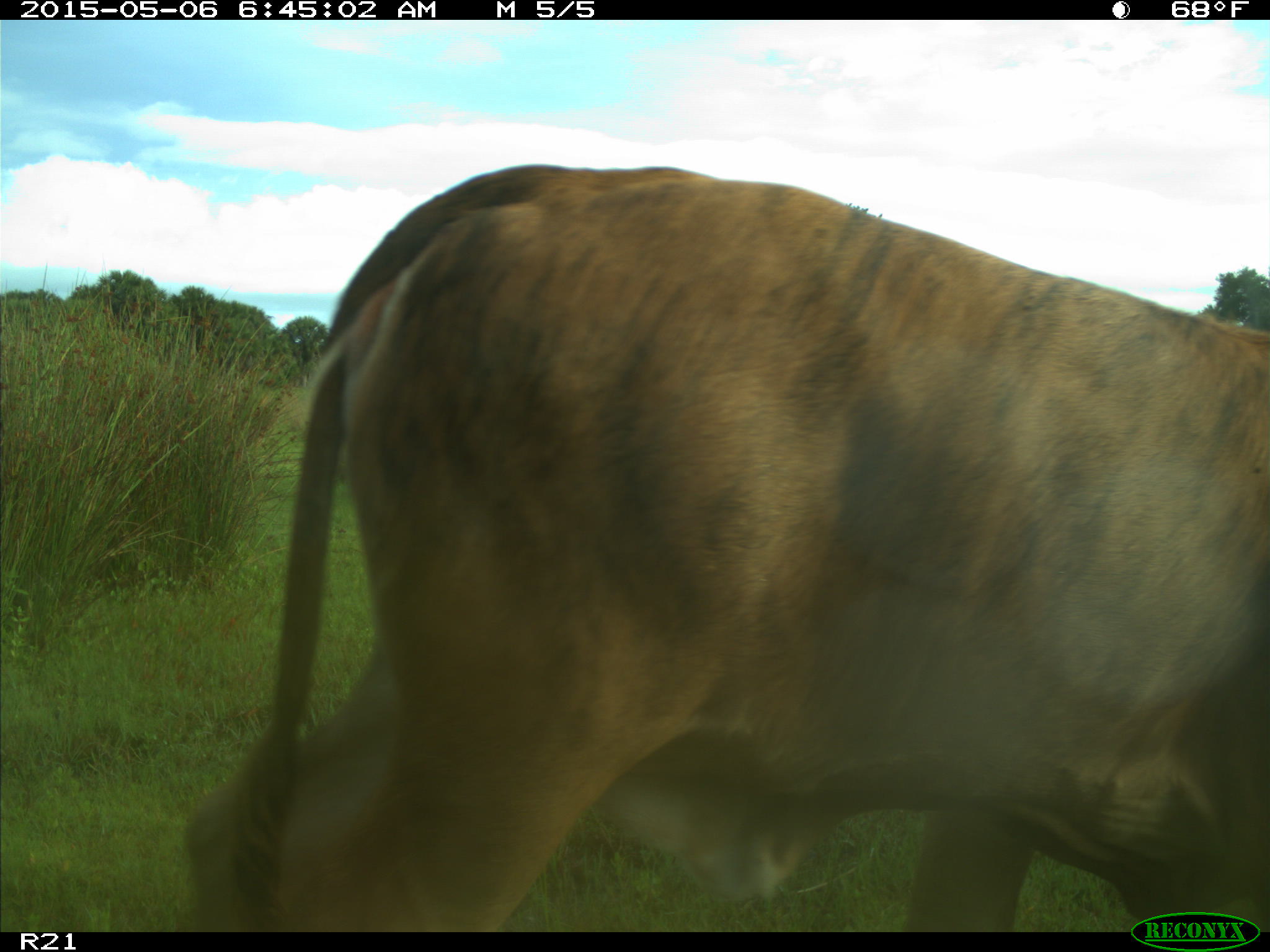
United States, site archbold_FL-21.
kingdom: Animalia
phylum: Chordata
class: Mammalia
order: Artiodactyla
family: Bovidae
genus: Bos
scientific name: Bos taurus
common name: domestic cow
Bos taurus (domestic cow).